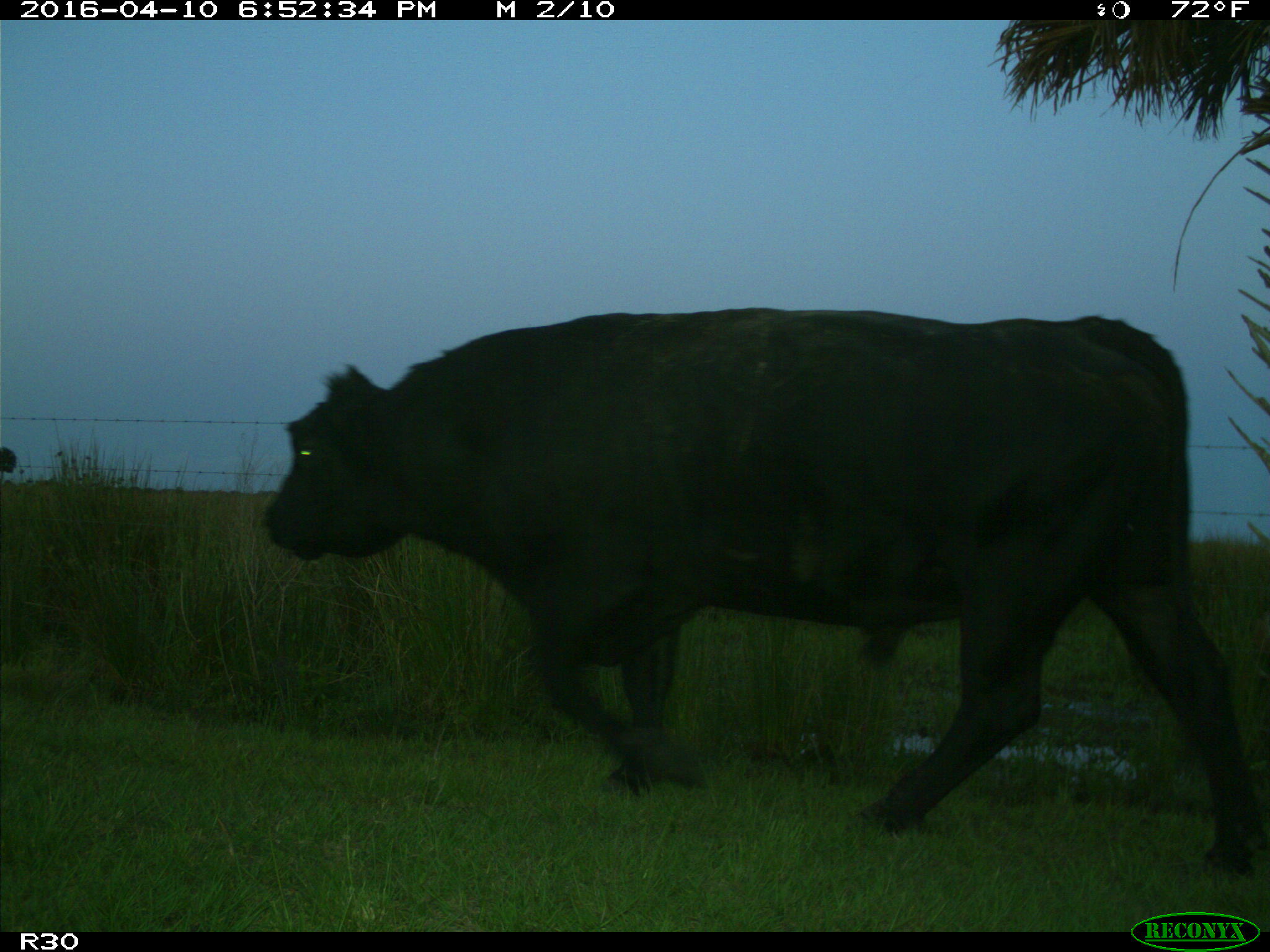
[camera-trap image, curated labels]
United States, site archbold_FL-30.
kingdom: Animalia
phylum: Chordata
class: Mammalia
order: Artiodactyla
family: Bovidae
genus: Bos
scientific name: Bos taurus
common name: domestic cow